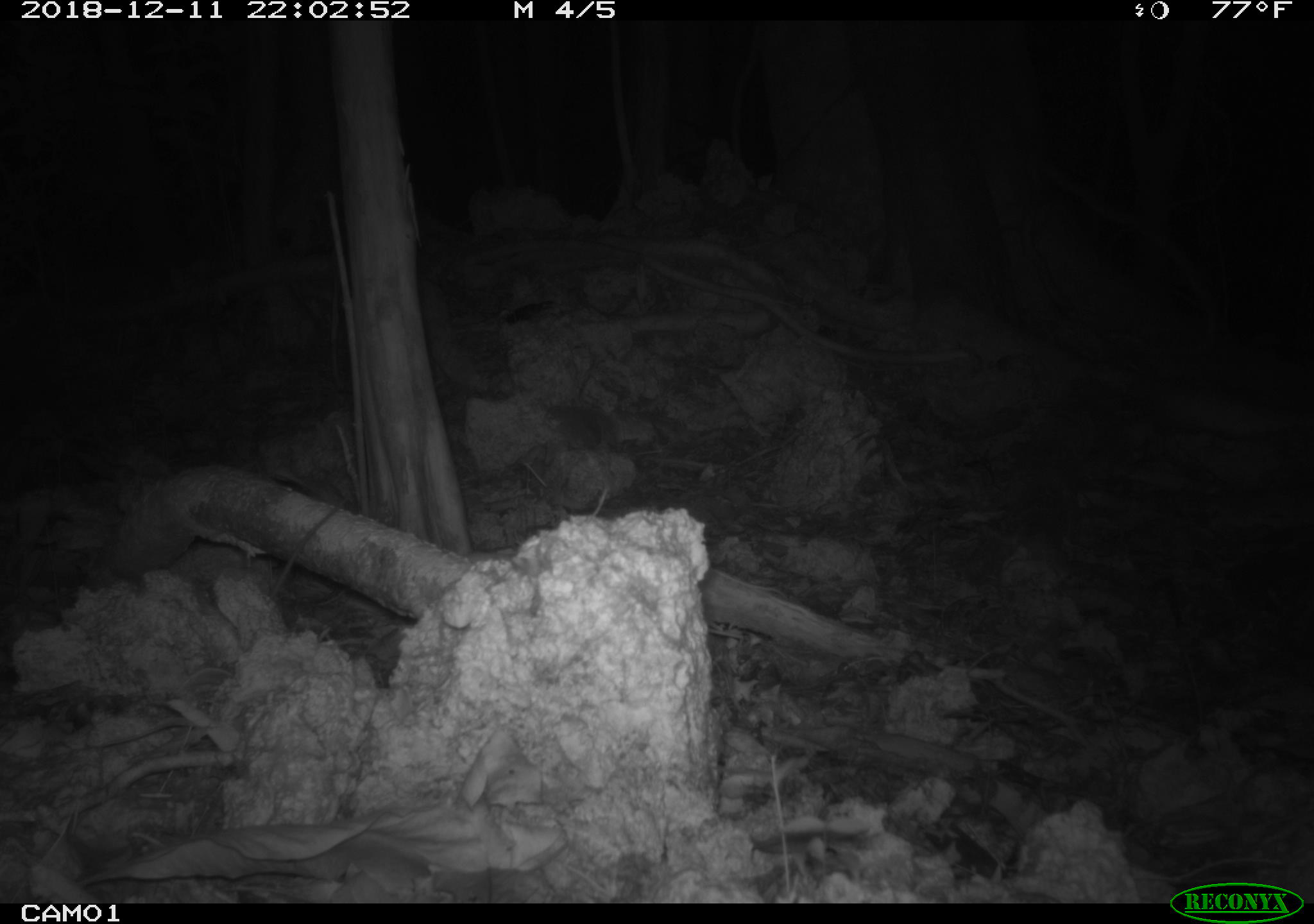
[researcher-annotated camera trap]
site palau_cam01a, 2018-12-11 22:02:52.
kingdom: Animalia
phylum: Chordata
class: Mammalia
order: Rodentia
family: Muridae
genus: Rattus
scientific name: Rattus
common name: rat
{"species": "rat (Rattus)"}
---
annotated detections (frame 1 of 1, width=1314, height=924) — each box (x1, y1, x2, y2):
rat: (268, 499, 341, 600)